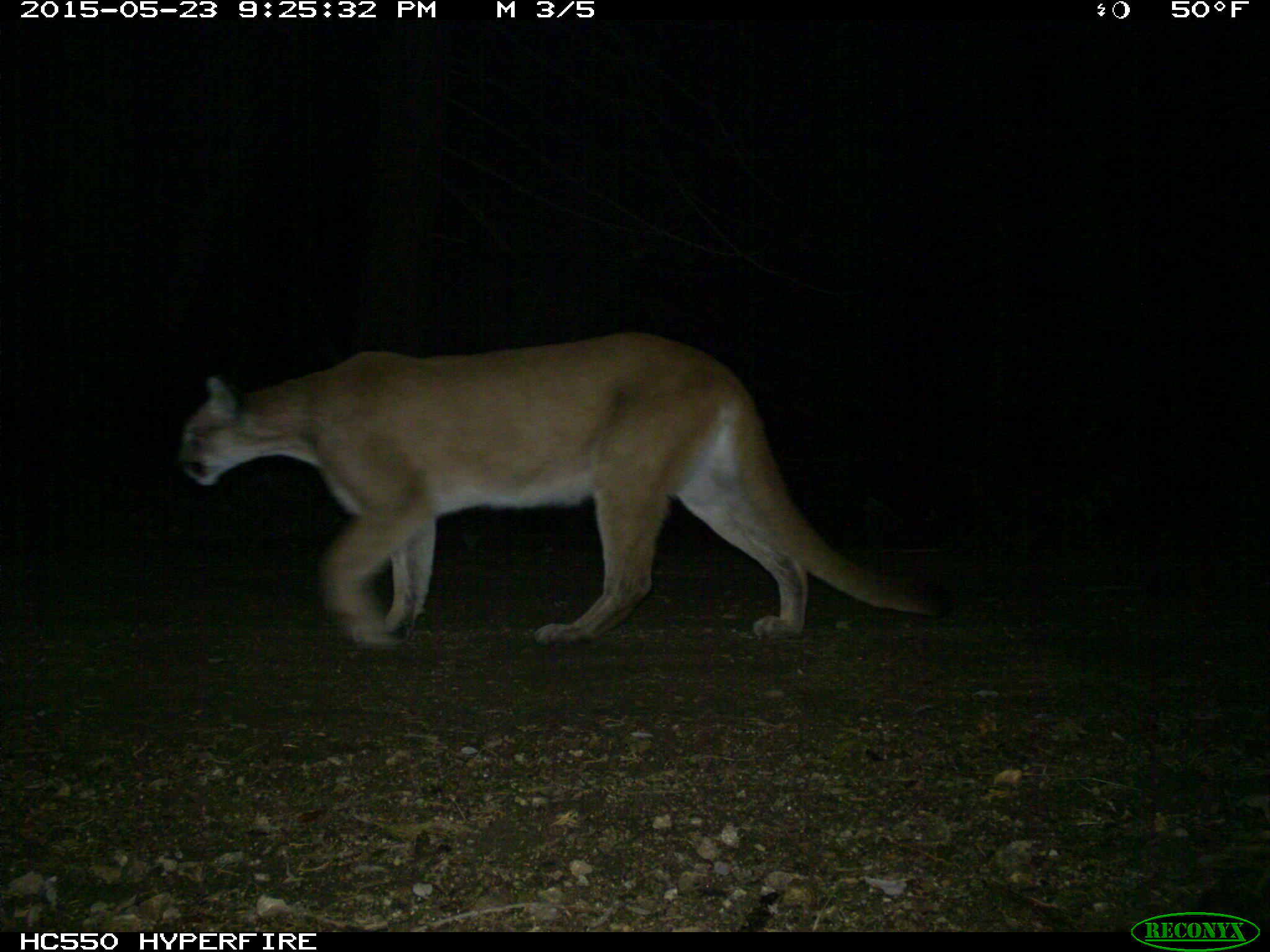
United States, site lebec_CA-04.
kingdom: Animalia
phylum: Chordata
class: Mammalia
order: Carnivora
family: Felidae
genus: Puma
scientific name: Puma concolor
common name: mountain lion